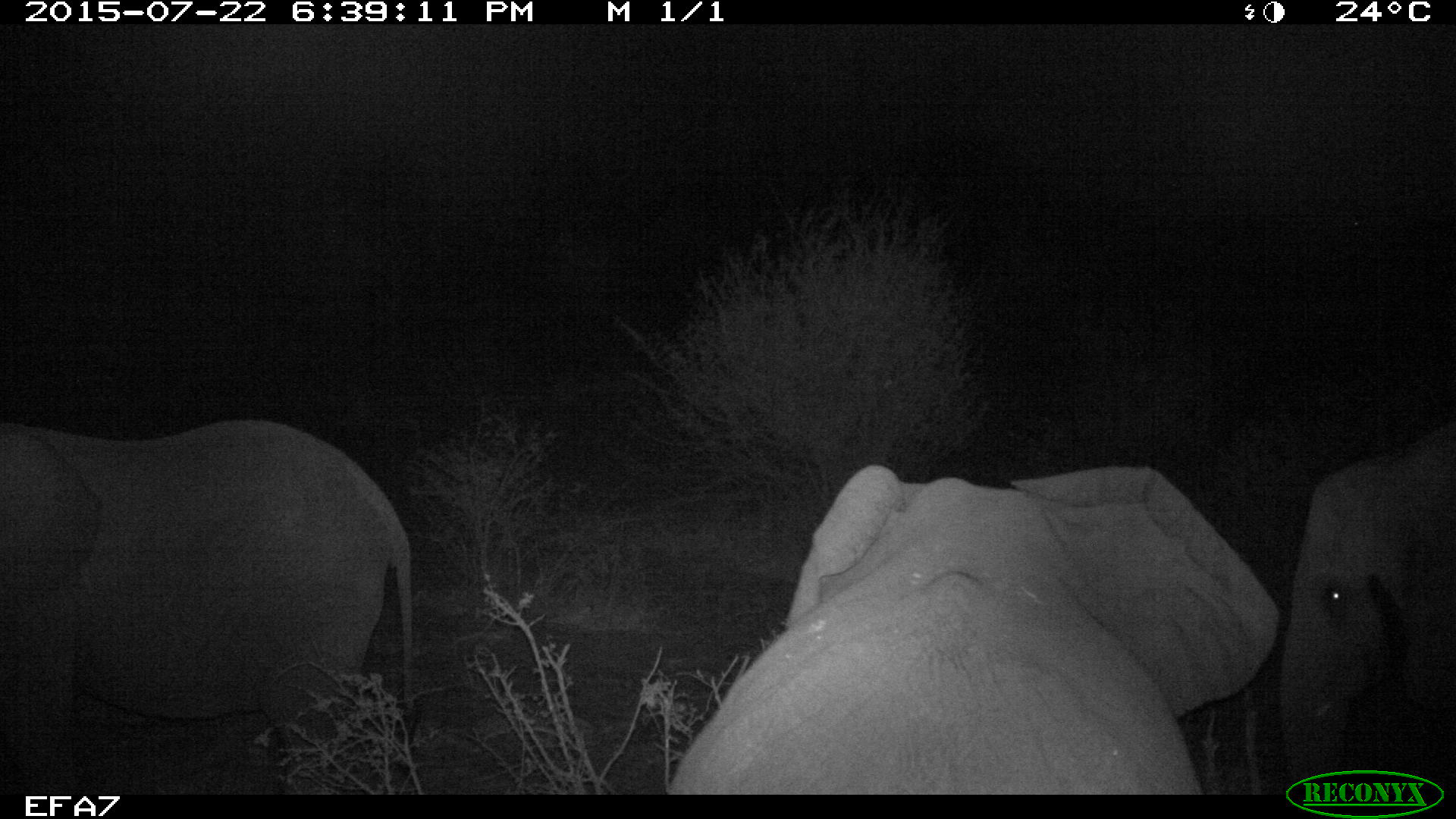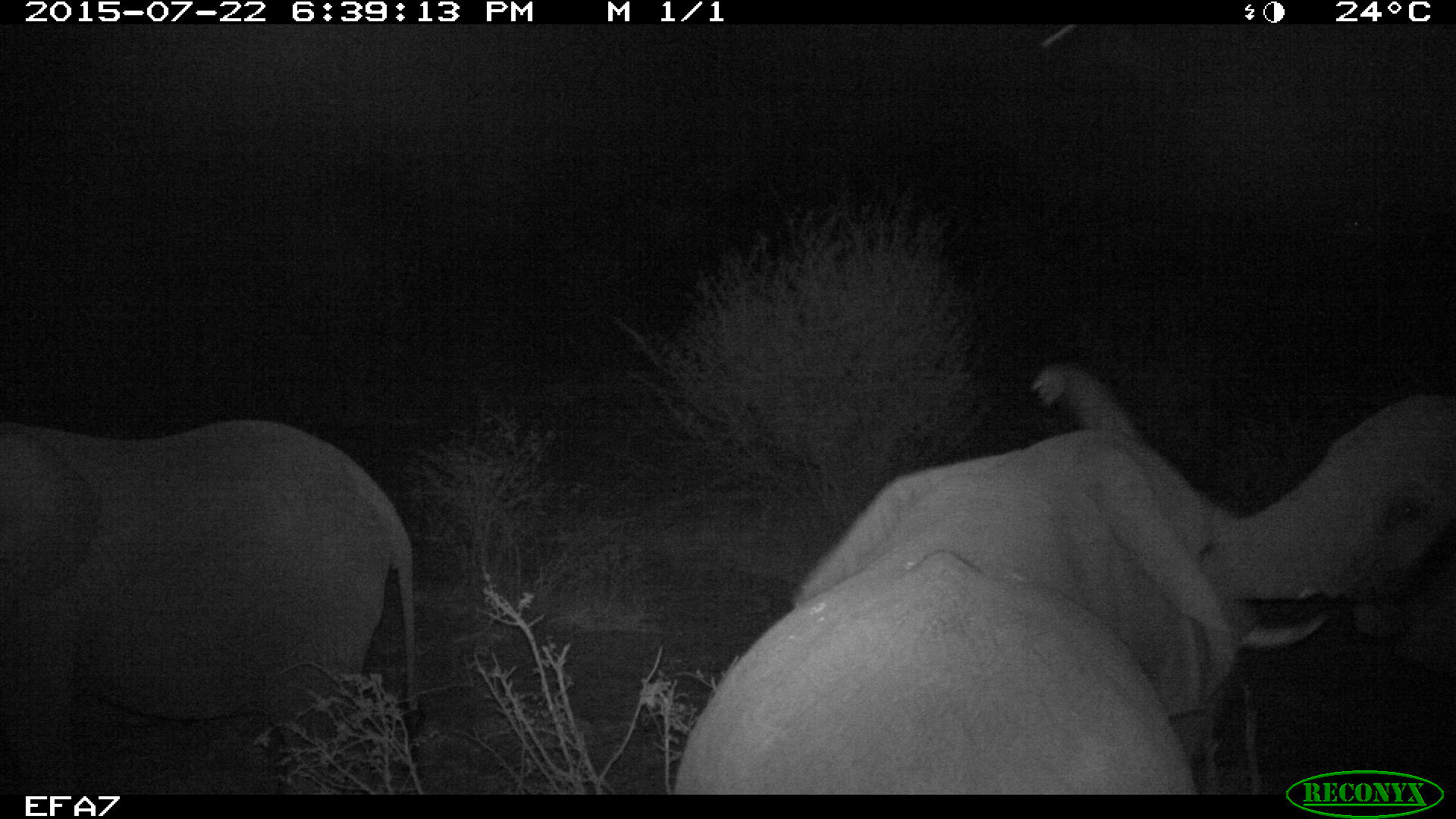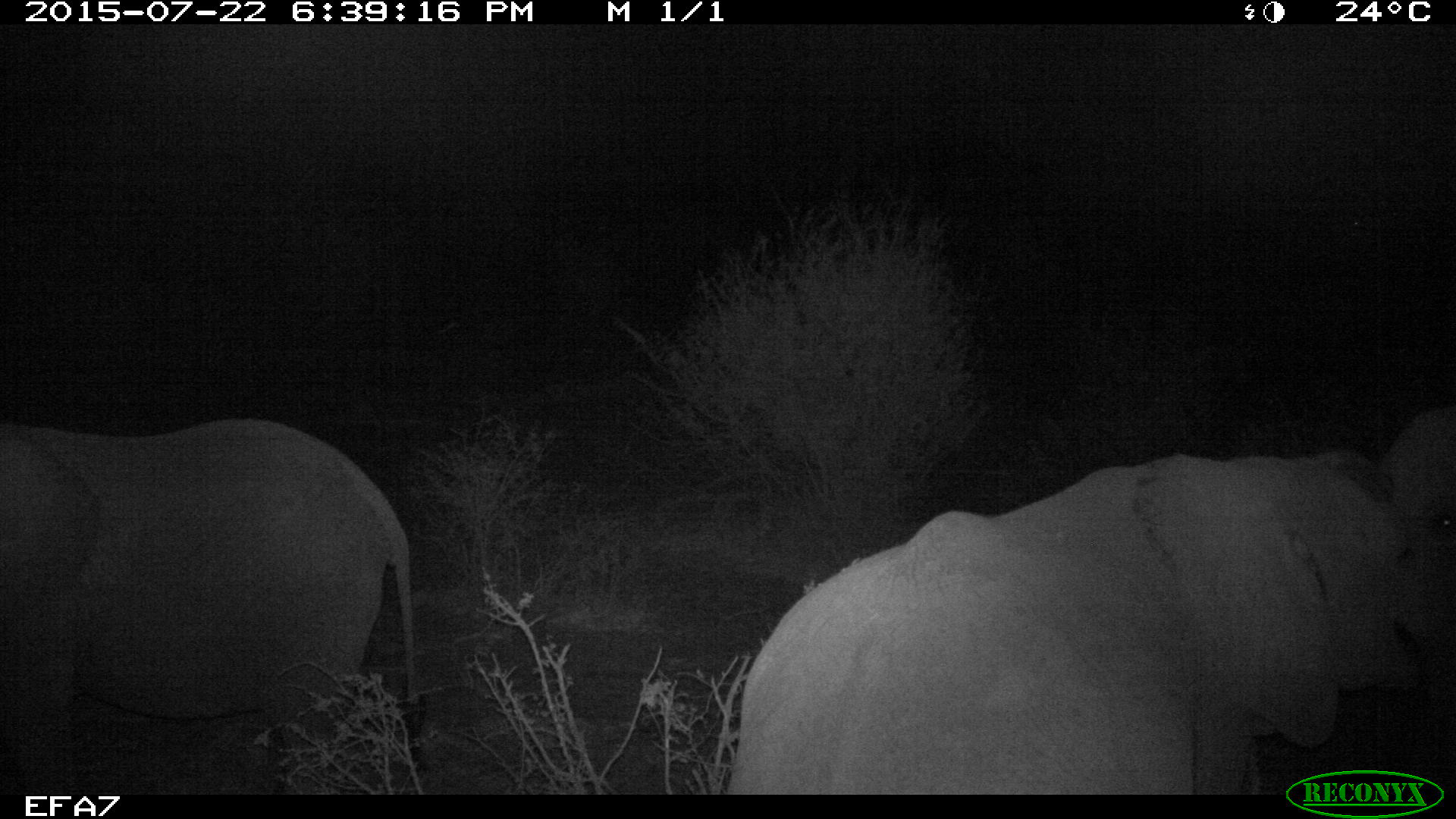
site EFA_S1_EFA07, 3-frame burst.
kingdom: Animalia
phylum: Chordata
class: Mammalia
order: Proboscidea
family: Elephantidae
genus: Loxodonta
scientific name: Loxodonta africana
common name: african bush elephant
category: elephant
Elephant (african bush elephant) (Loxodonta africana), count 3. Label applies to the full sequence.